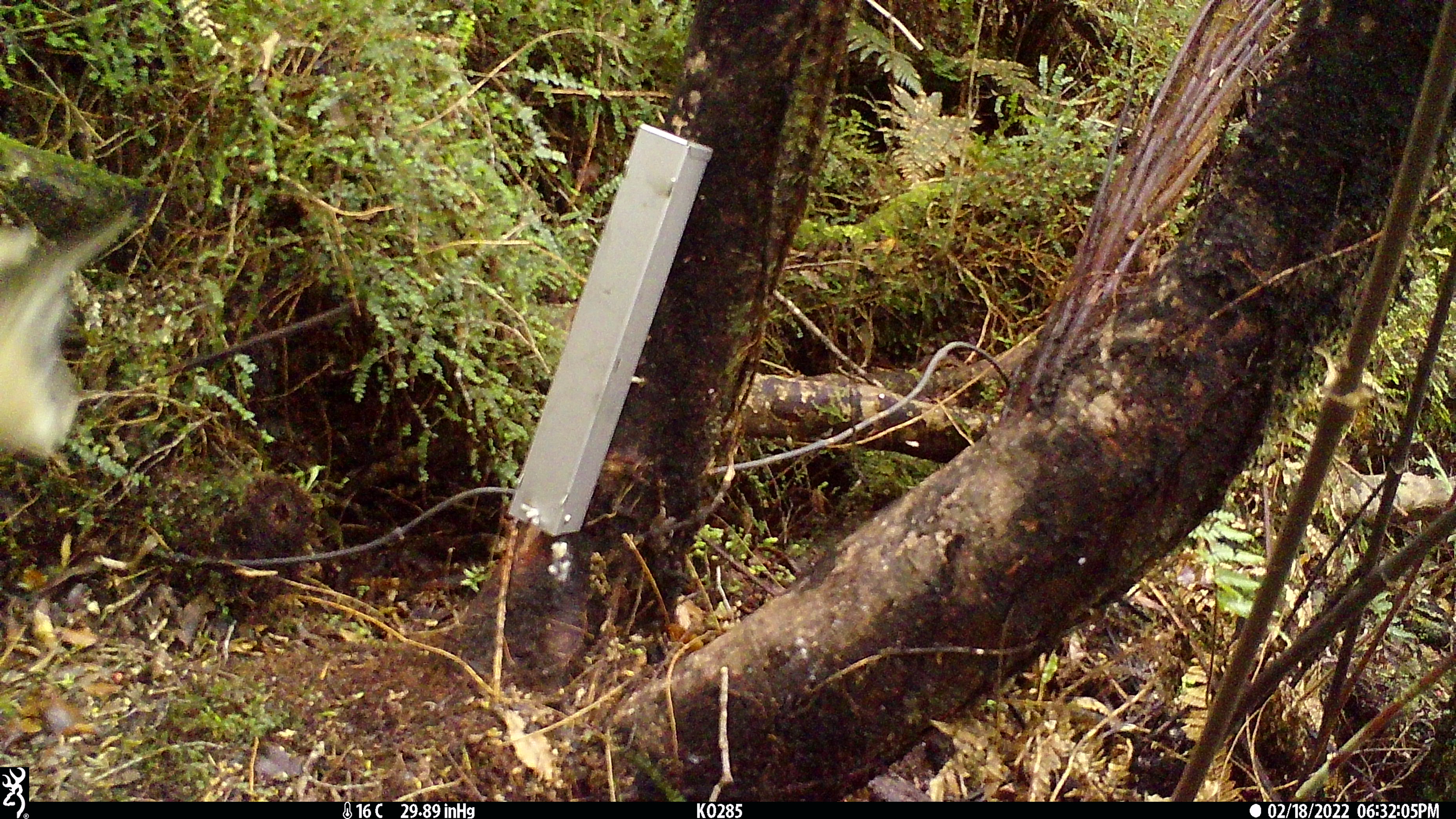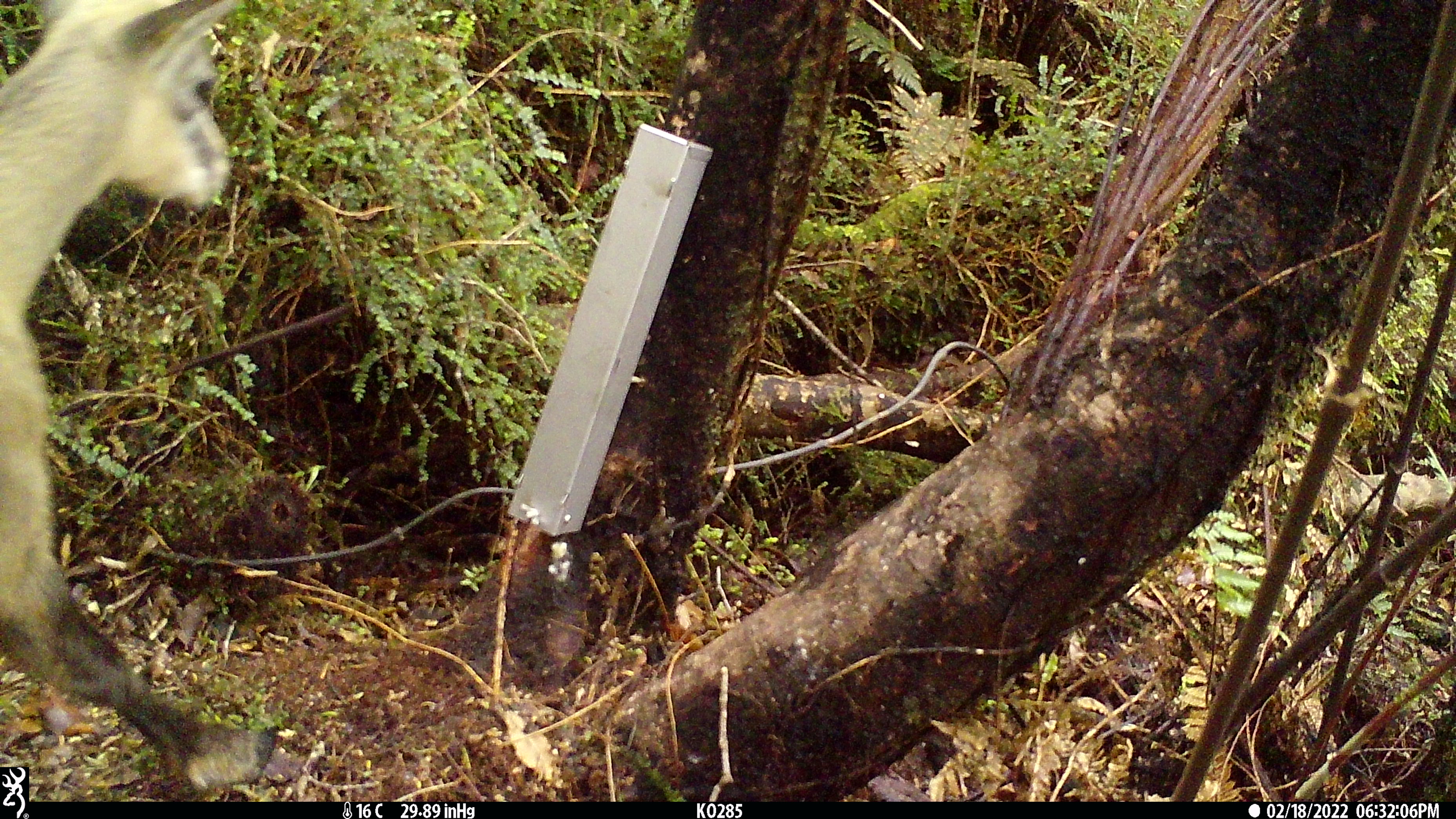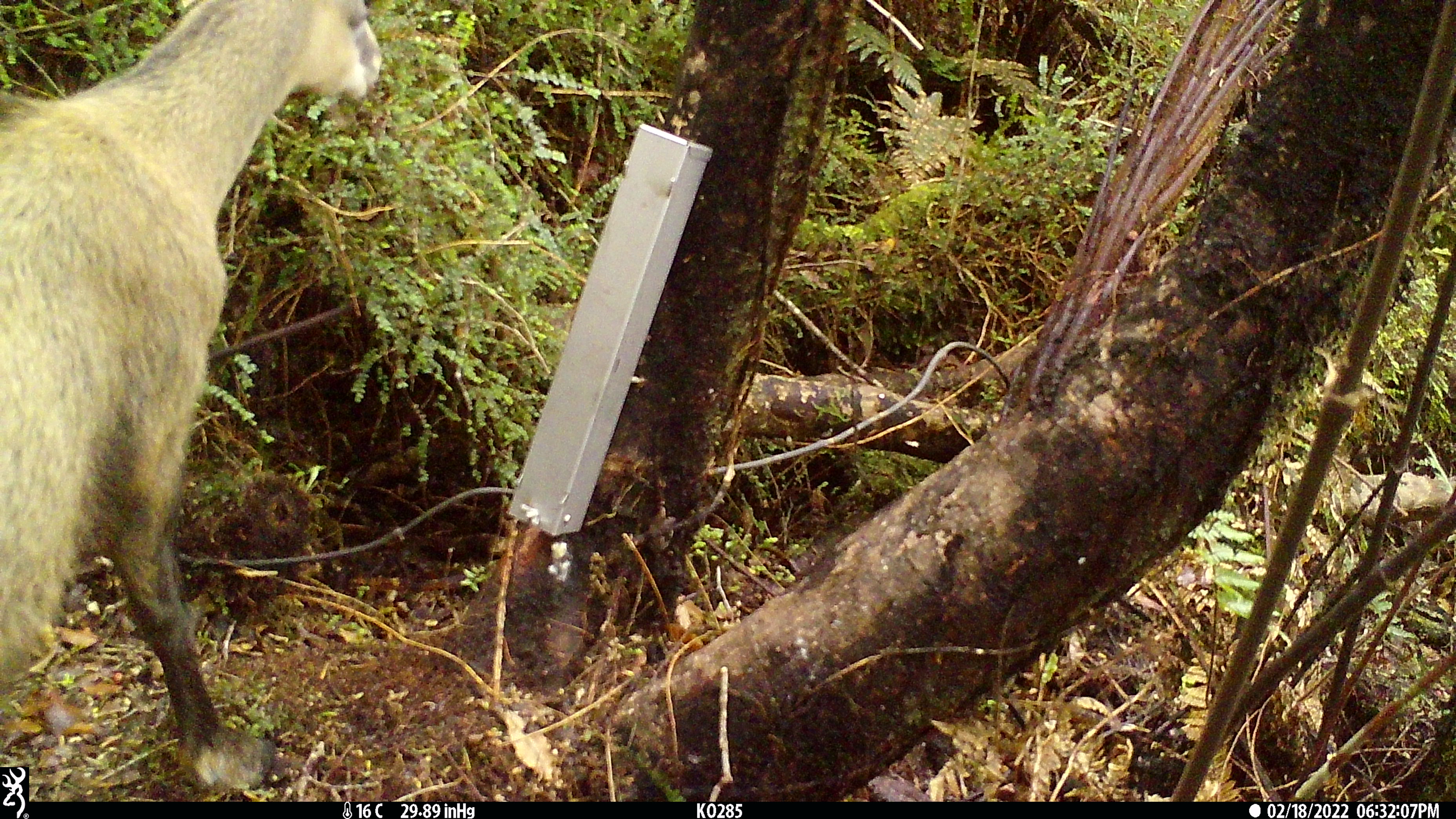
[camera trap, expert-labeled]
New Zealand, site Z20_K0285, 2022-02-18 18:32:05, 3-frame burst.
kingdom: Animalia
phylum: Chordata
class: Mammalia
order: Artiodactyla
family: Bovidae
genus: Rupicapra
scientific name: Rupicapra rupicapra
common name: alpine chamois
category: chamois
Chamois (alpine chamois) (Rupicapra rupicapra).